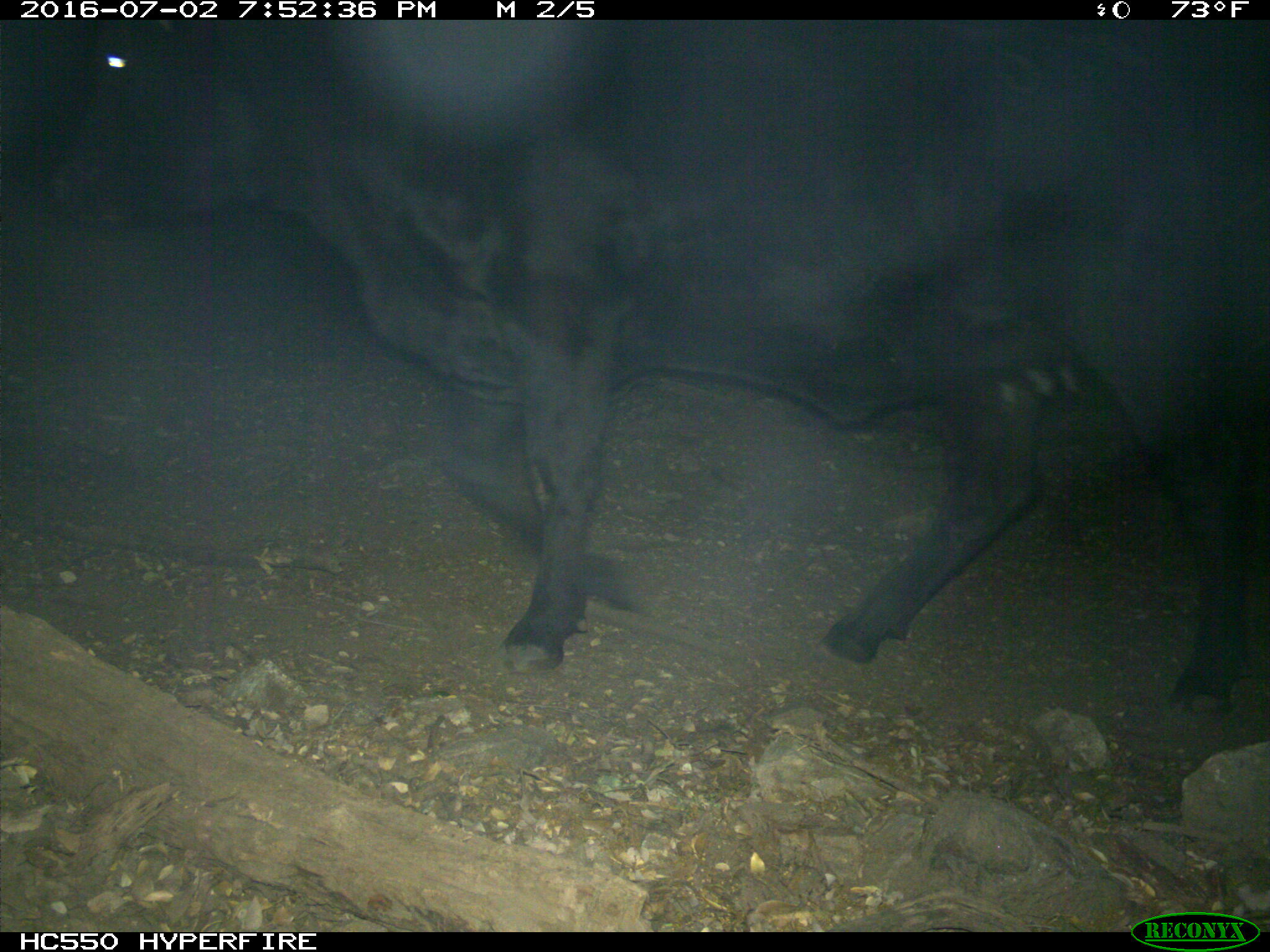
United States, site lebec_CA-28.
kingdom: Animalia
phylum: Chordata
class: Mammalia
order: Artiodactyla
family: Bovidae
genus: Bos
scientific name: Bos taurus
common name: domestic cow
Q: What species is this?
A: Bos taurus (domestic cow).